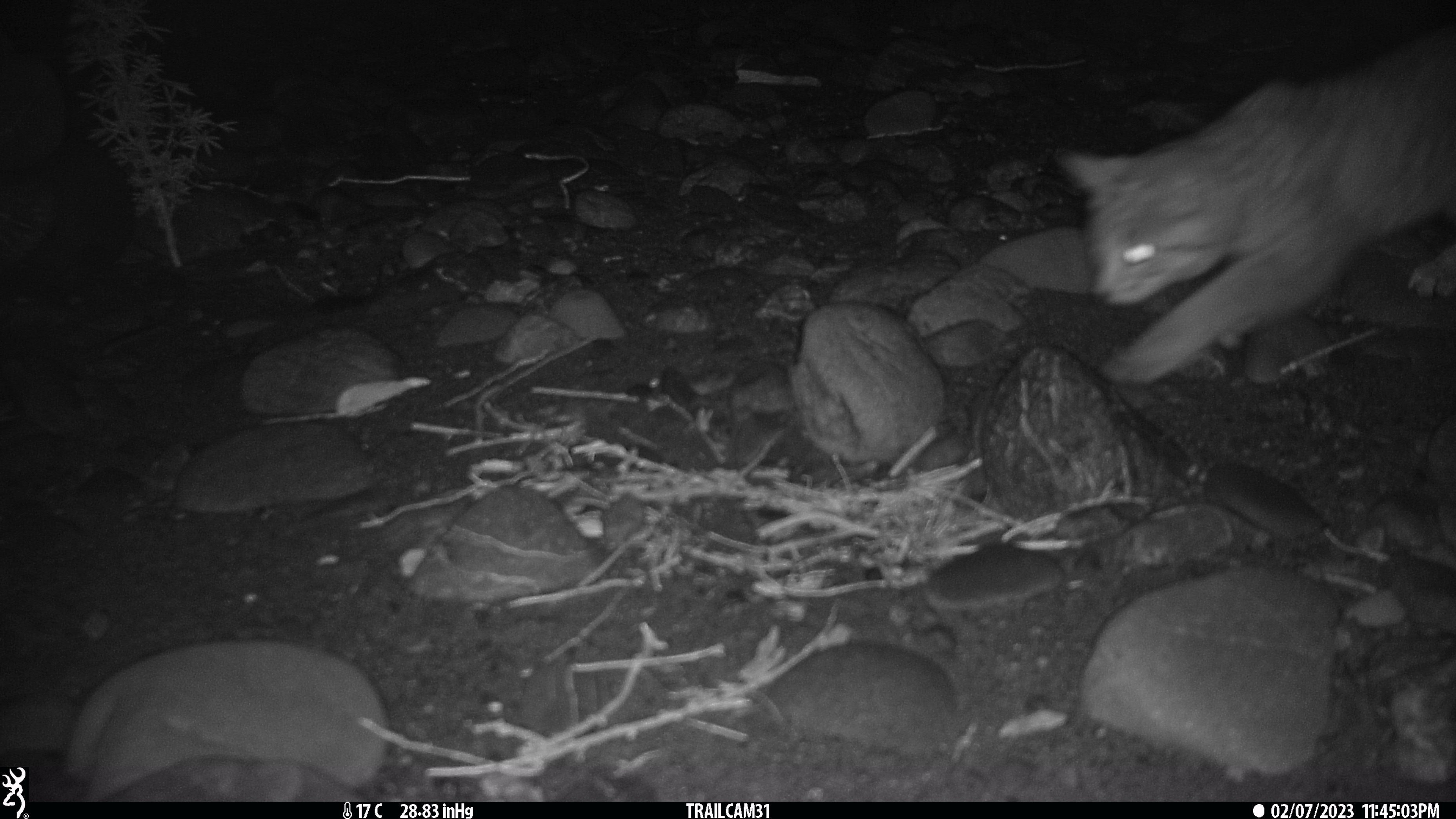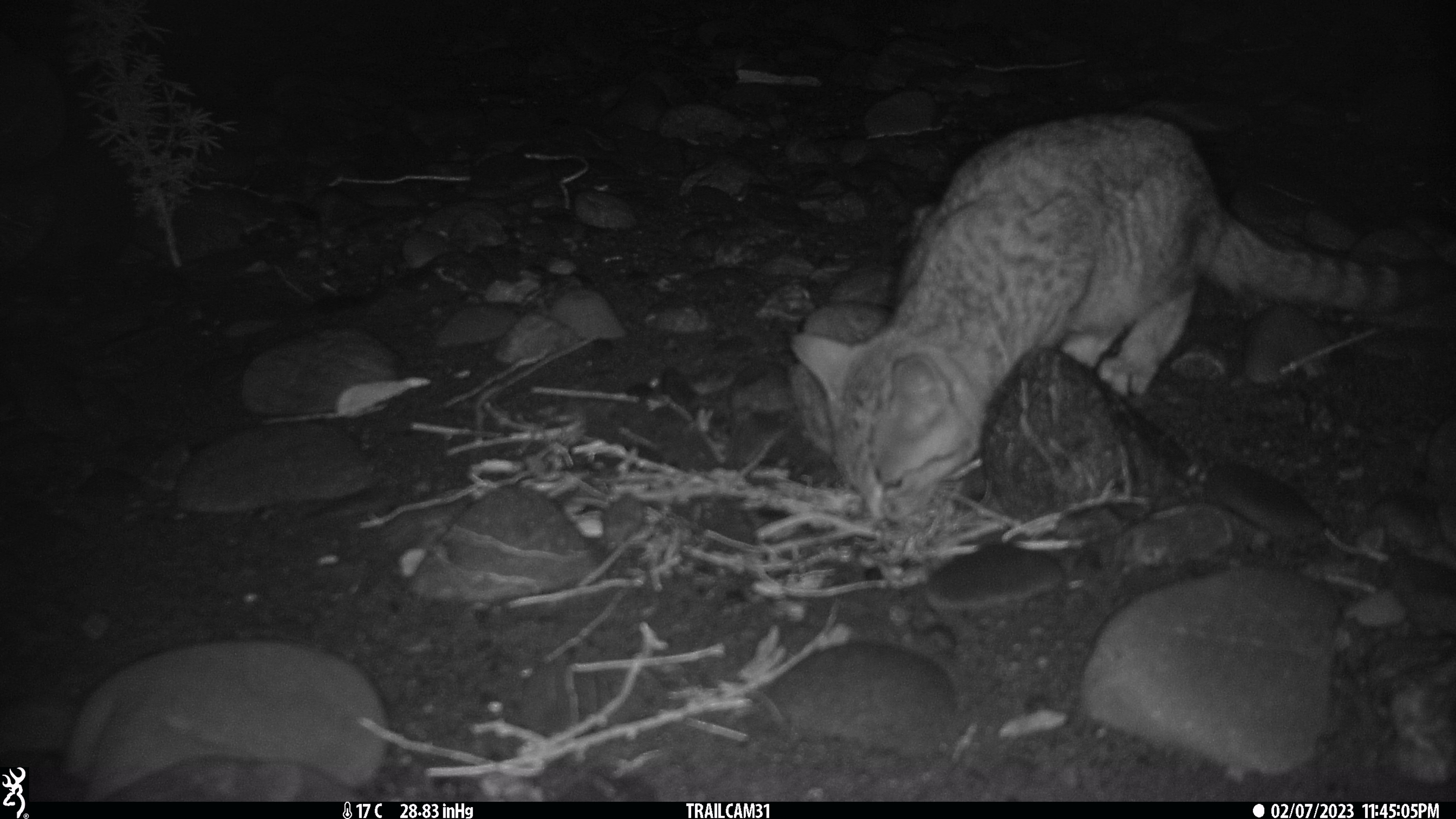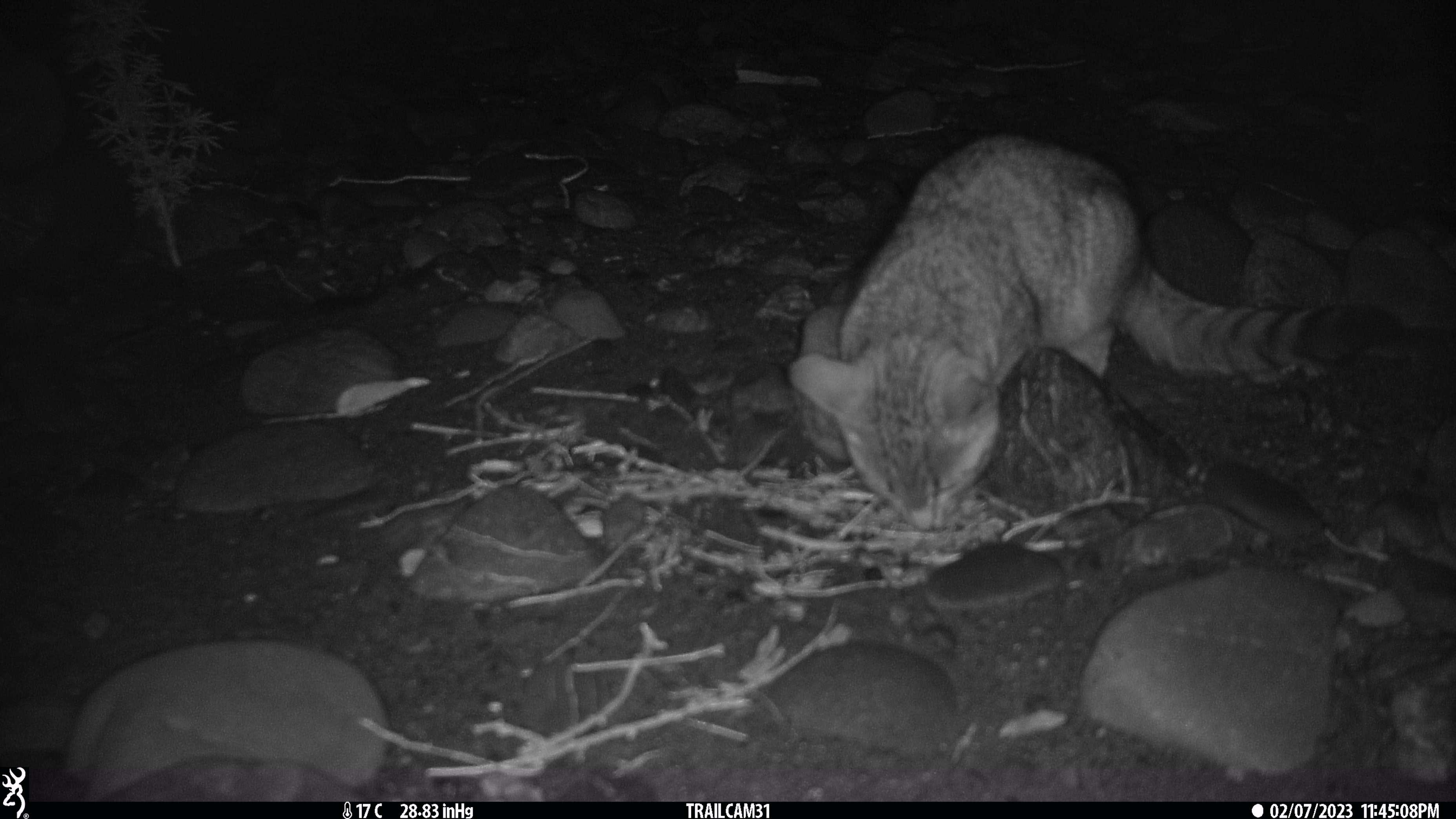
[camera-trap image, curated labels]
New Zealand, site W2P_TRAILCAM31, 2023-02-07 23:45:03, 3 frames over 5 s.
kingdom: Animalia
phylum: Chordata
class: Mammalia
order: Carnivora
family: Felidae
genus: Felis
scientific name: Felis catus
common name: domestic cat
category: cat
Cat (domestic cat) (Felis catus).